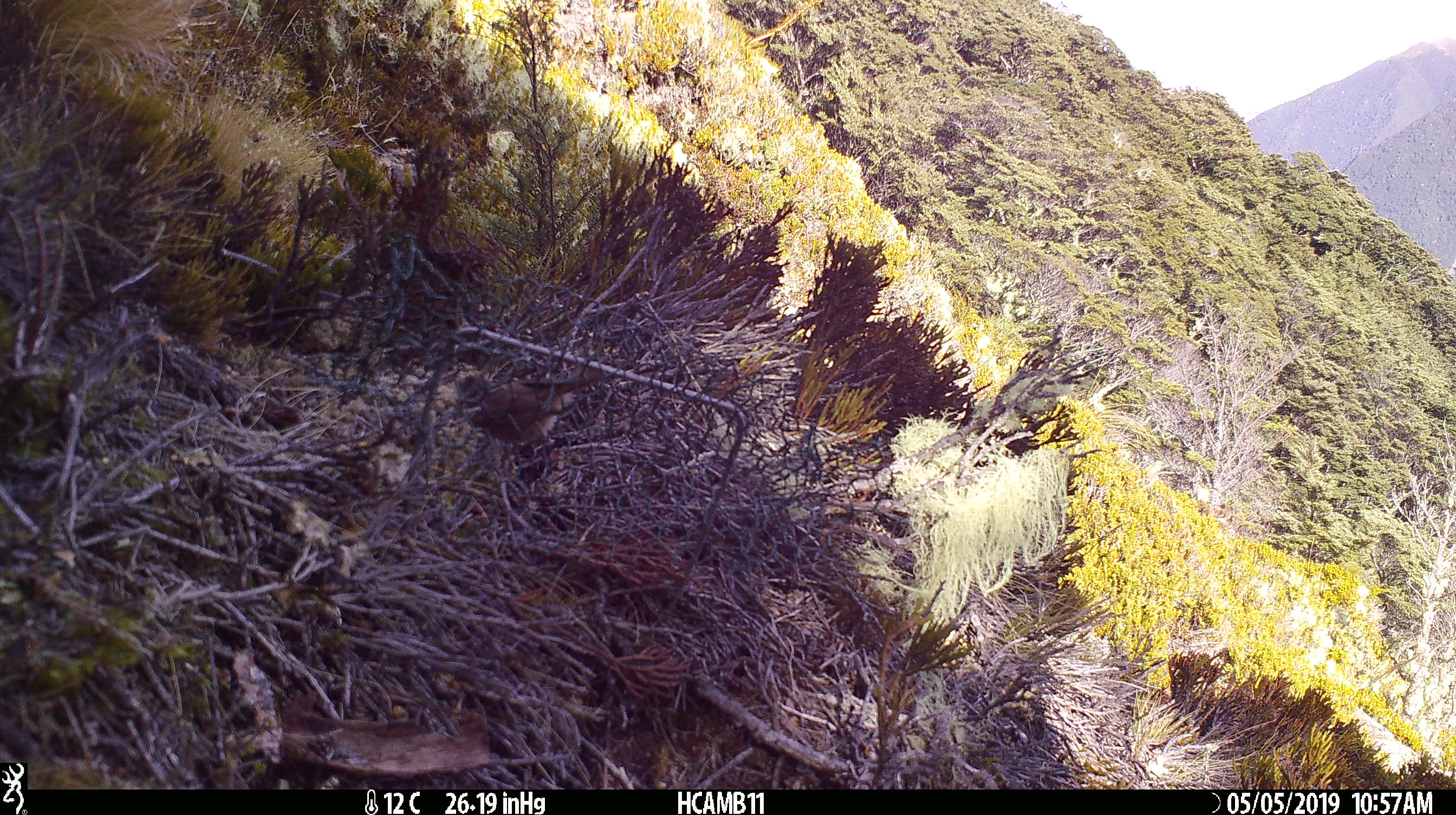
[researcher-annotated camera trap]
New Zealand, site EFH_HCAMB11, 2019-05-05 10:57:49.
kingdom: Animalia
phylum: Chordata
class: Aves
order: Passeriformes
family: Fringillidae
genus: Fringilla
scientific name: Fringilla coelebs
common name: common chaffinch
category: chaffinch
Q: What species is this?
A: Chaffinch (common chaffinch) (Fringilla coelebs).